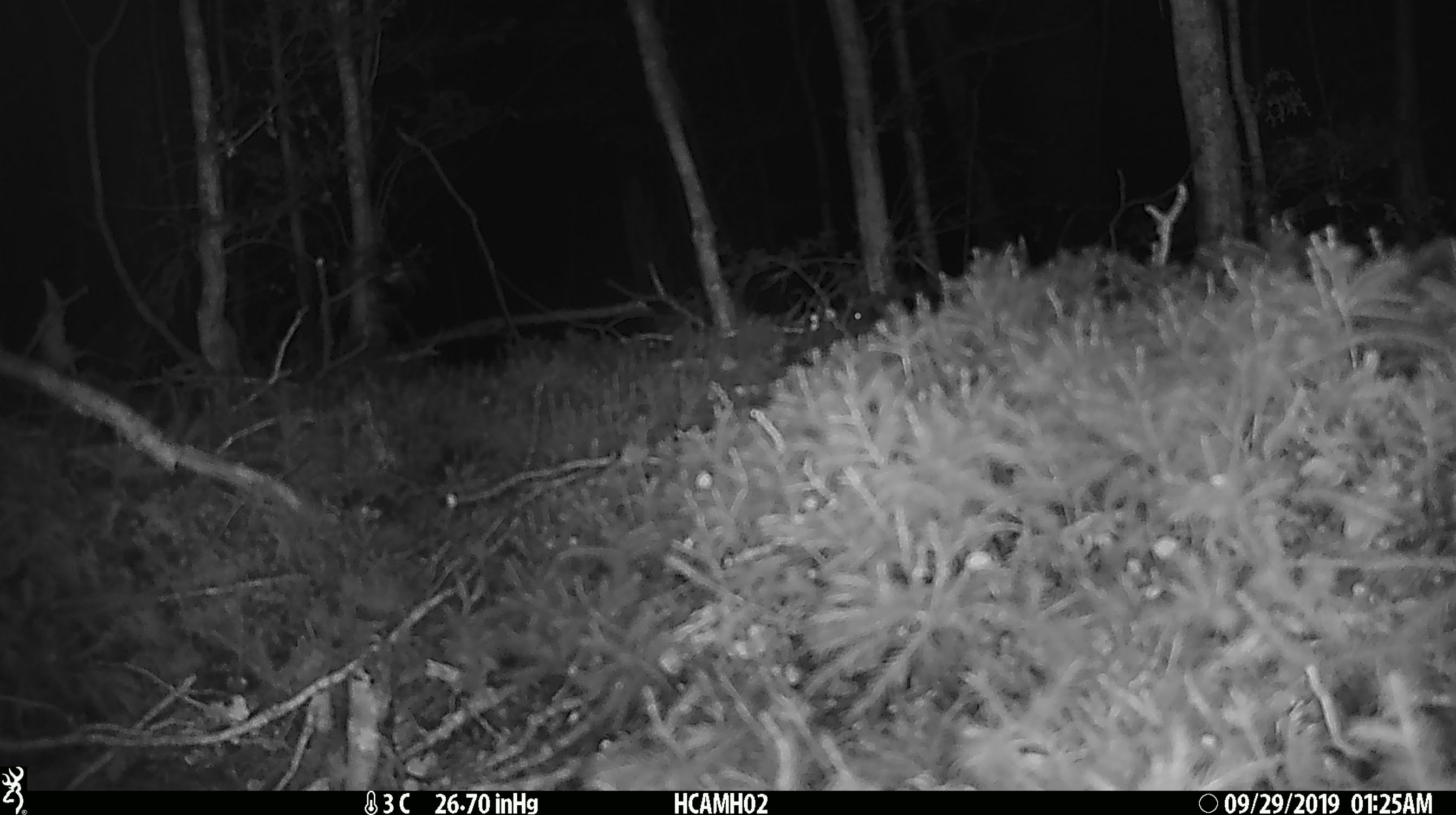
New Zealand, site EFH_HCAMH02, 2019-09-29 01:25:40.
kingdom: Animalia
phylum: Chordata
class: Mammalia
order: Rodentia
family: Muridae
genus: Mus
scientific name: Mus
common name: mouse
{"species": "mouse (Mus)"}